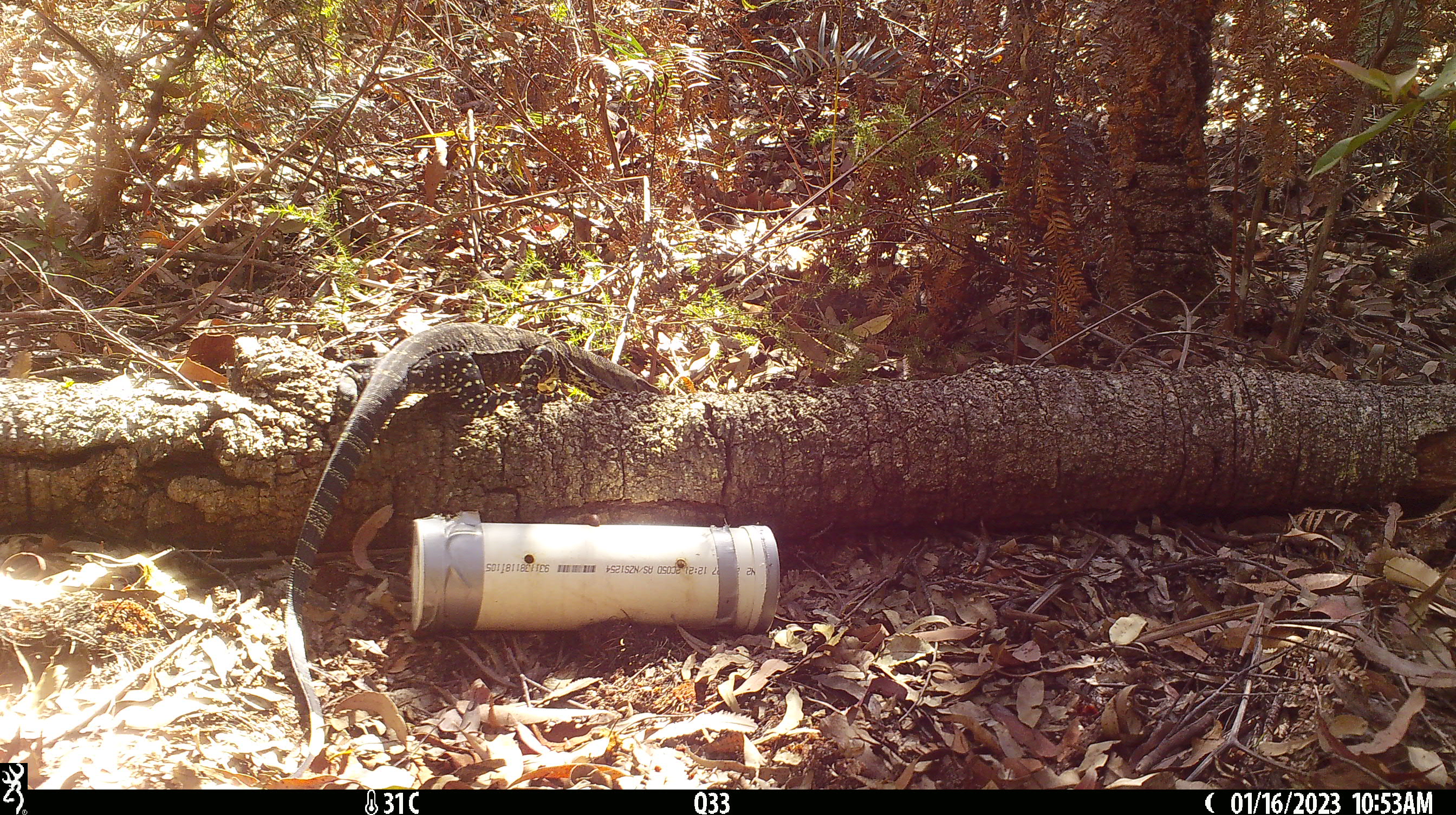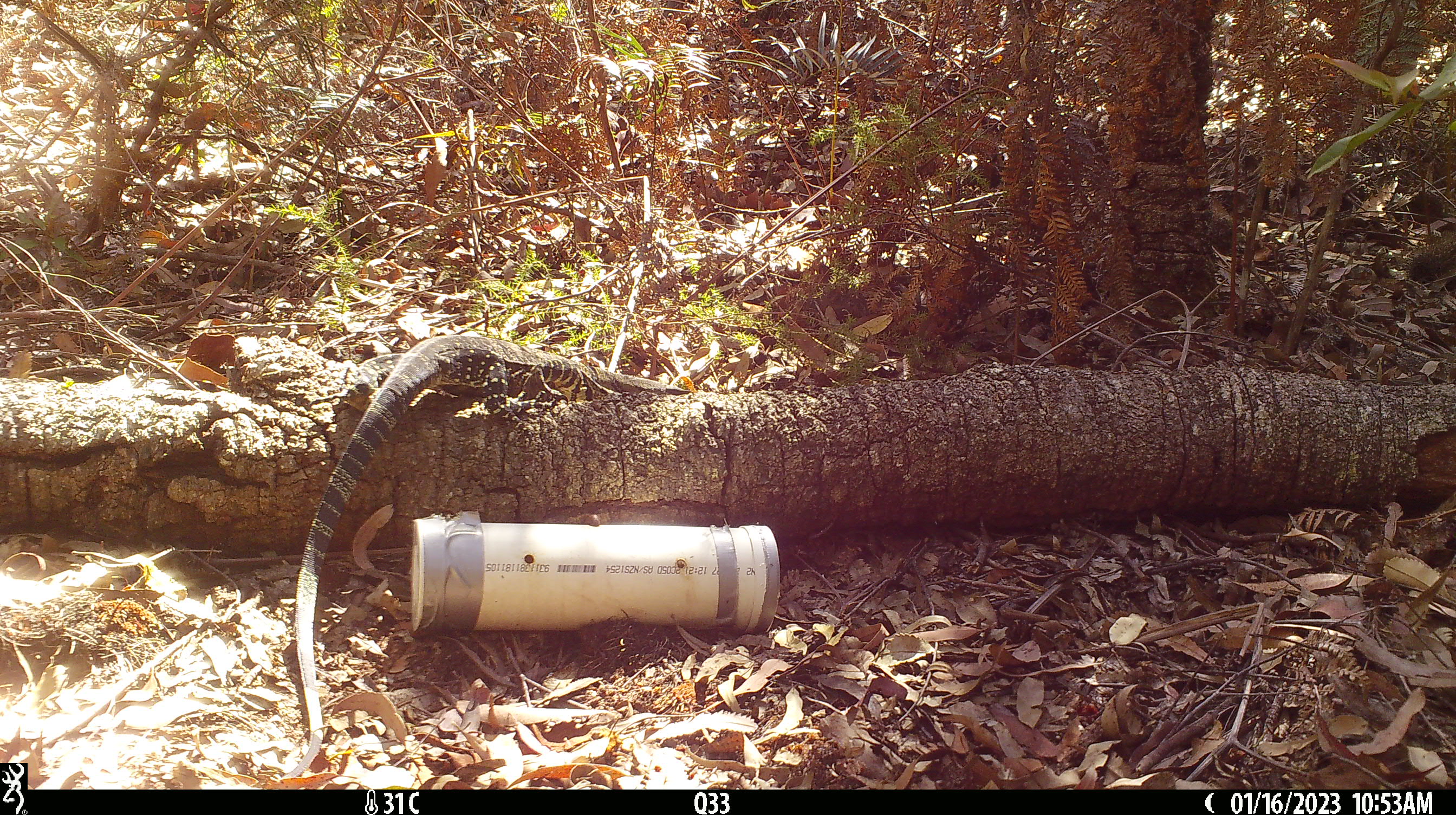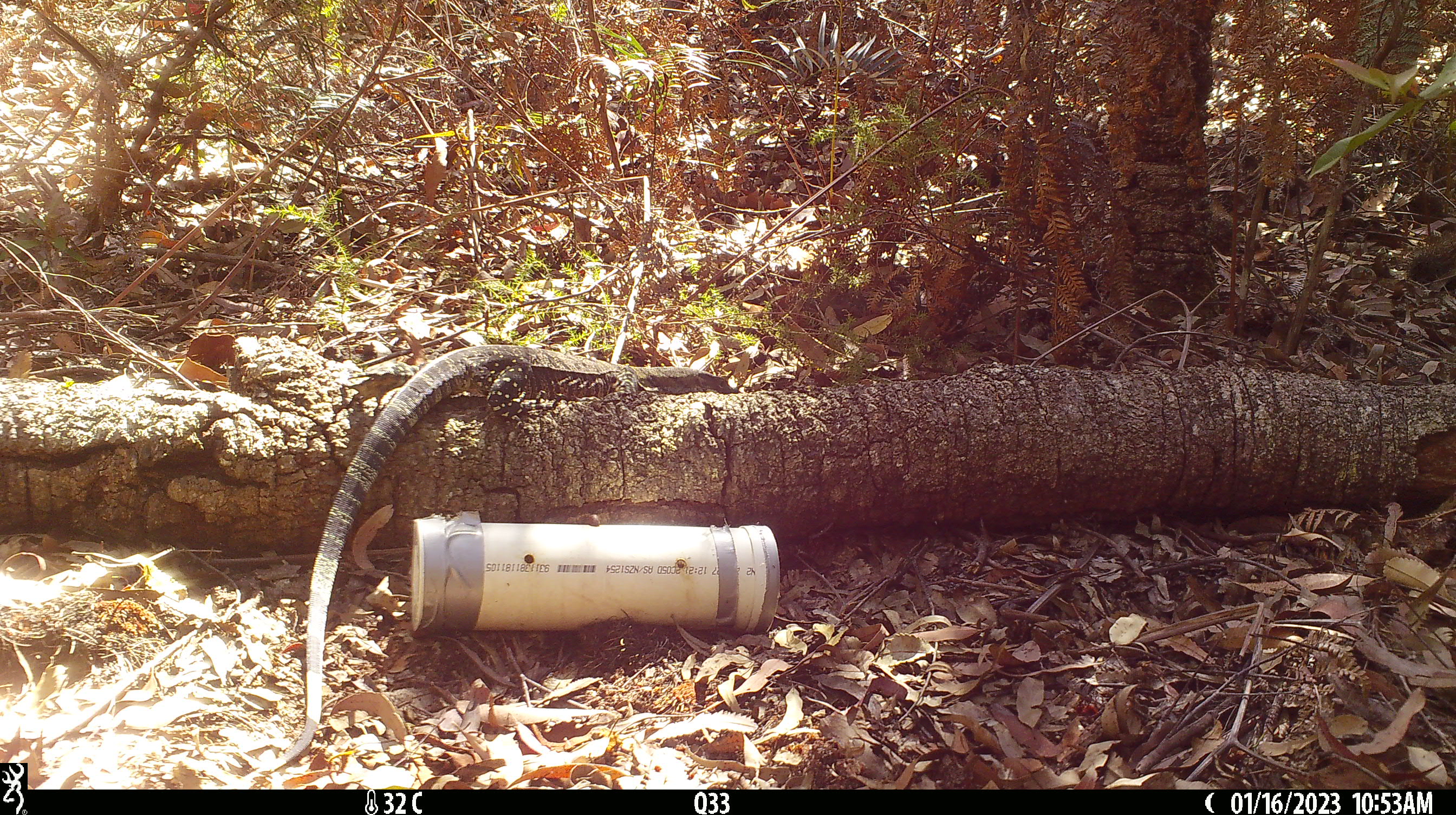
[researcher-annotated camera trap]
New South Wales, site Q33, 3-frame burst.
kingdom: Animalia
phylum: Chordata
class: Reptilia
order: Squamata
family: Varanidae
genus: Varanus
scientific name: Varanus varius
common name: lace monitor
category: goanna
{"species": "goanna (lace monitor) (Varanus varius)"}